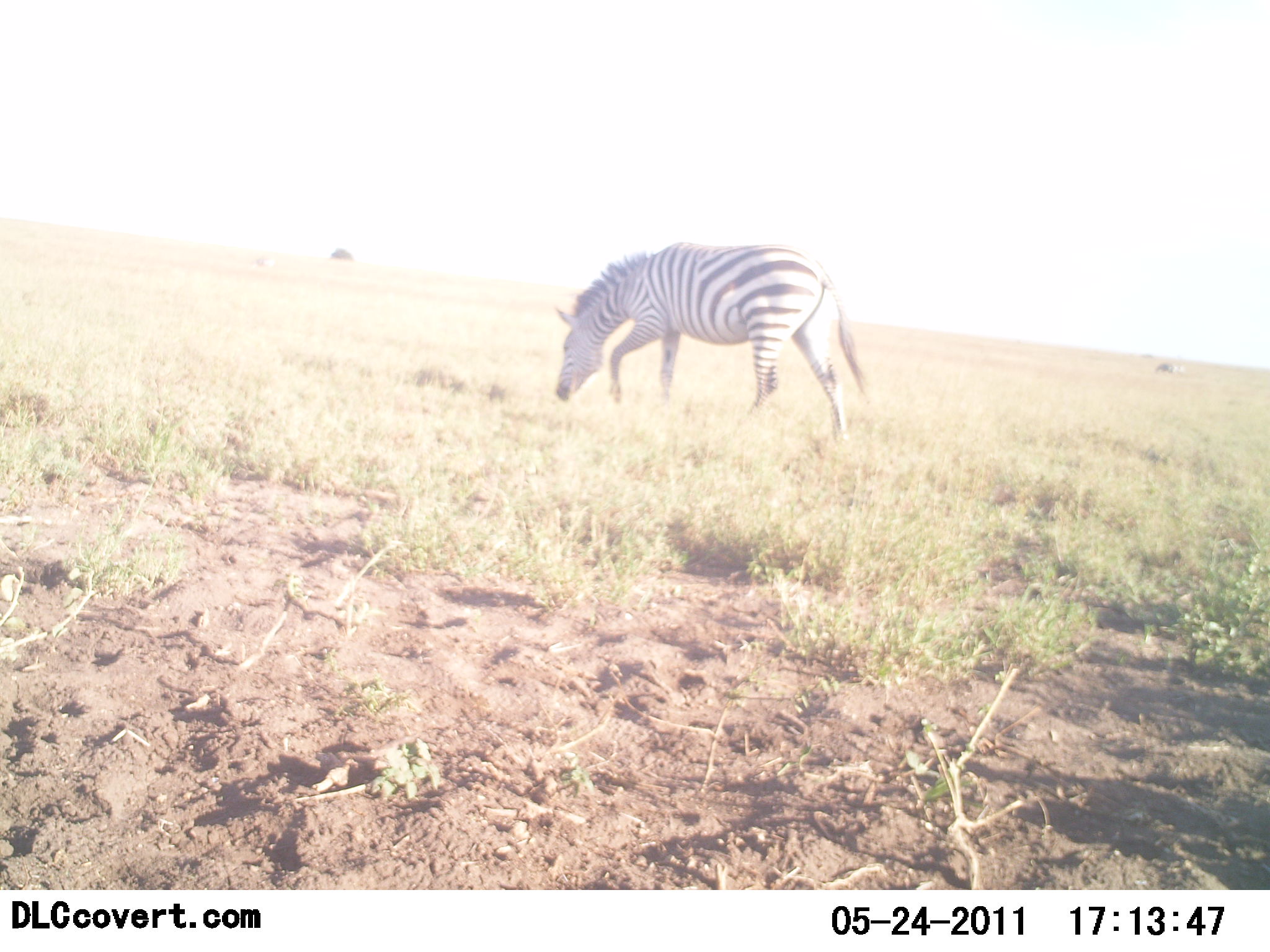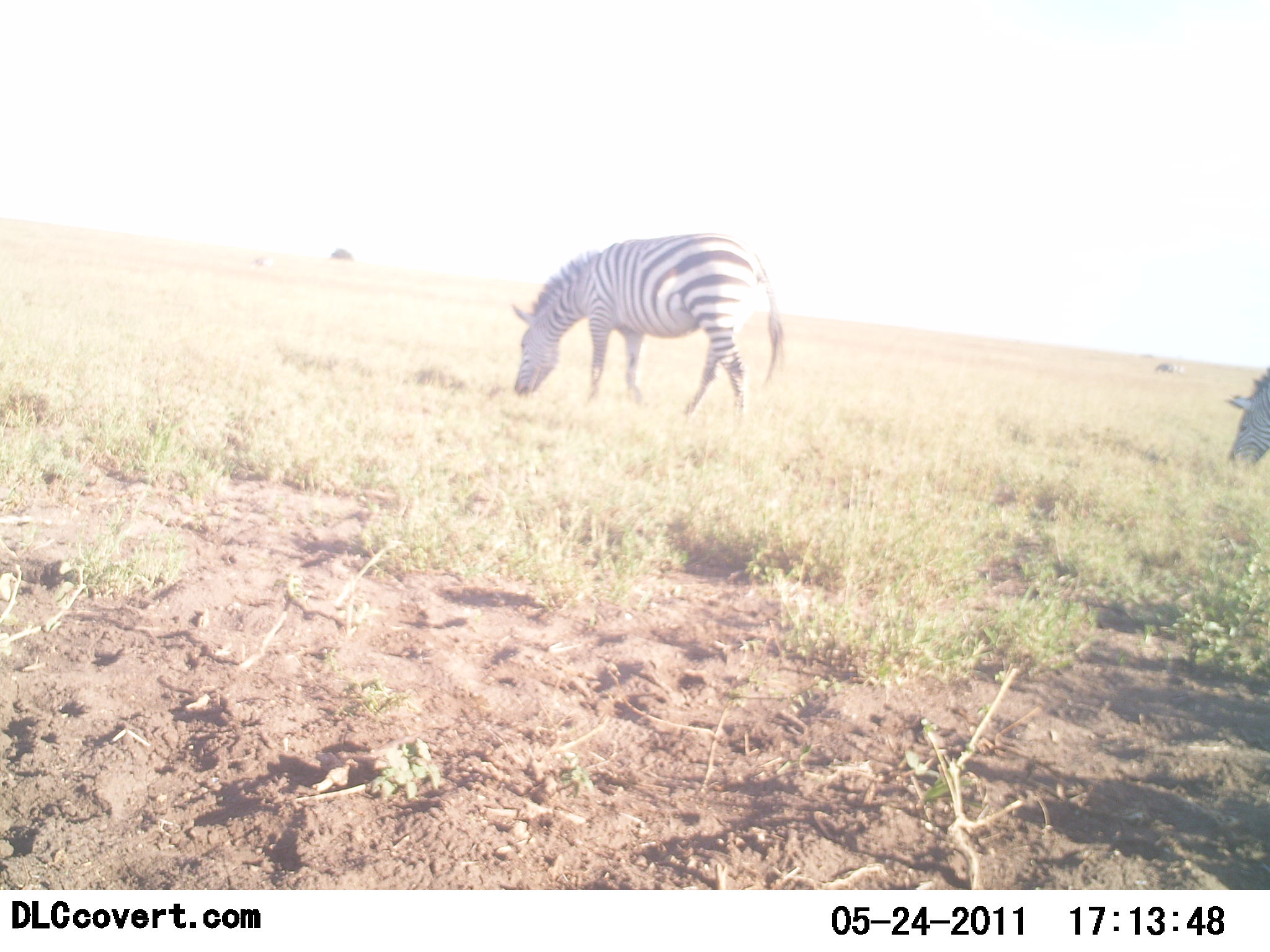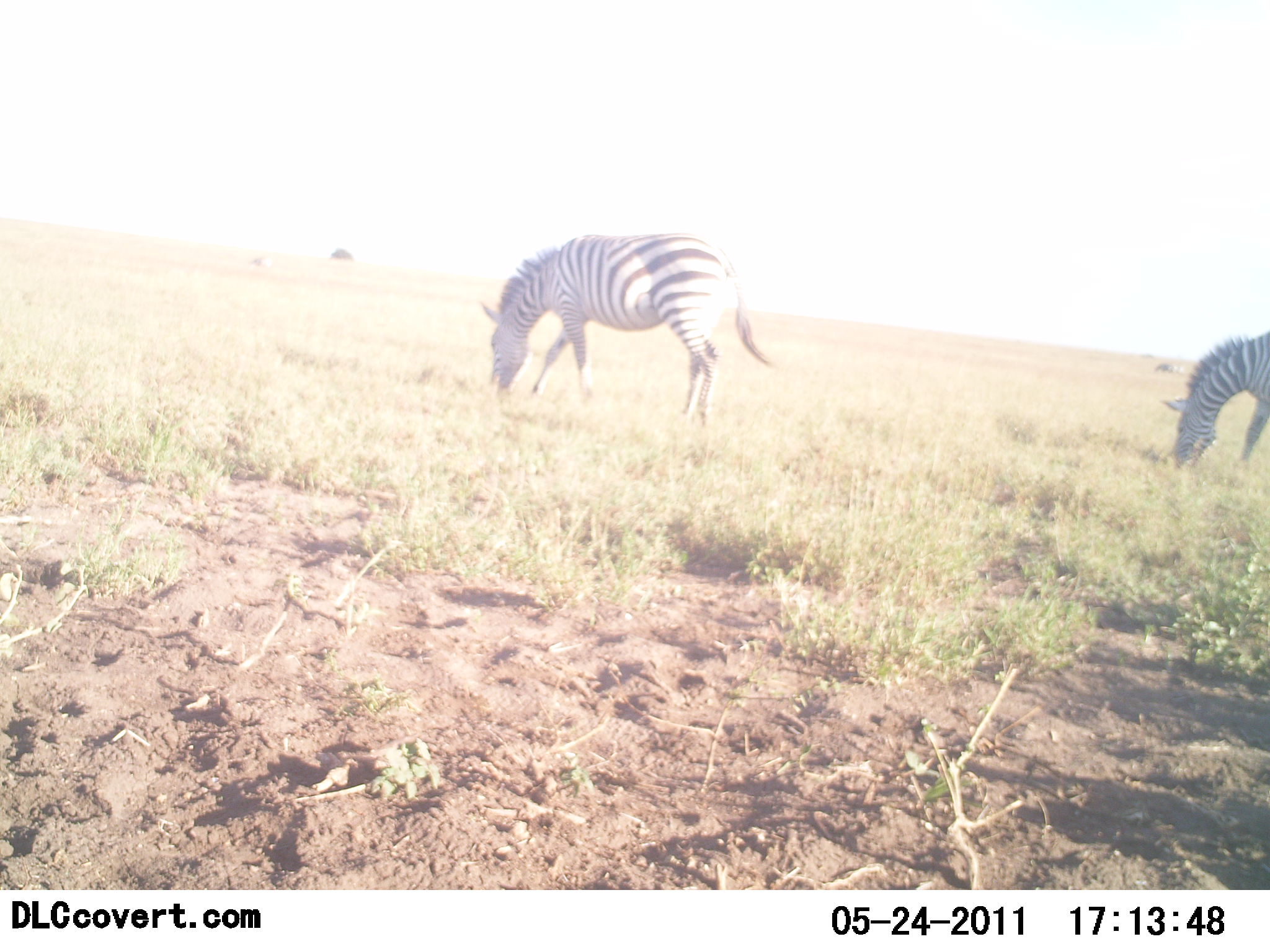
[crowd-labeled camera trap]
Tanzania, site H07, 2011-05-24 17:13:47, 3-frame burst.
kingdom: Animalia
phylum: Chordata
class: Mammalia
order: Perissodactyla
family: Equidae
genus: Equus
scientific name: Equus quagga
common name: plains zebra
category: zebra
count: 2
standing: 18%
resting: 0%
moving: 18%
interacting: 0%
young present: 0%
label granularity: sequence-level